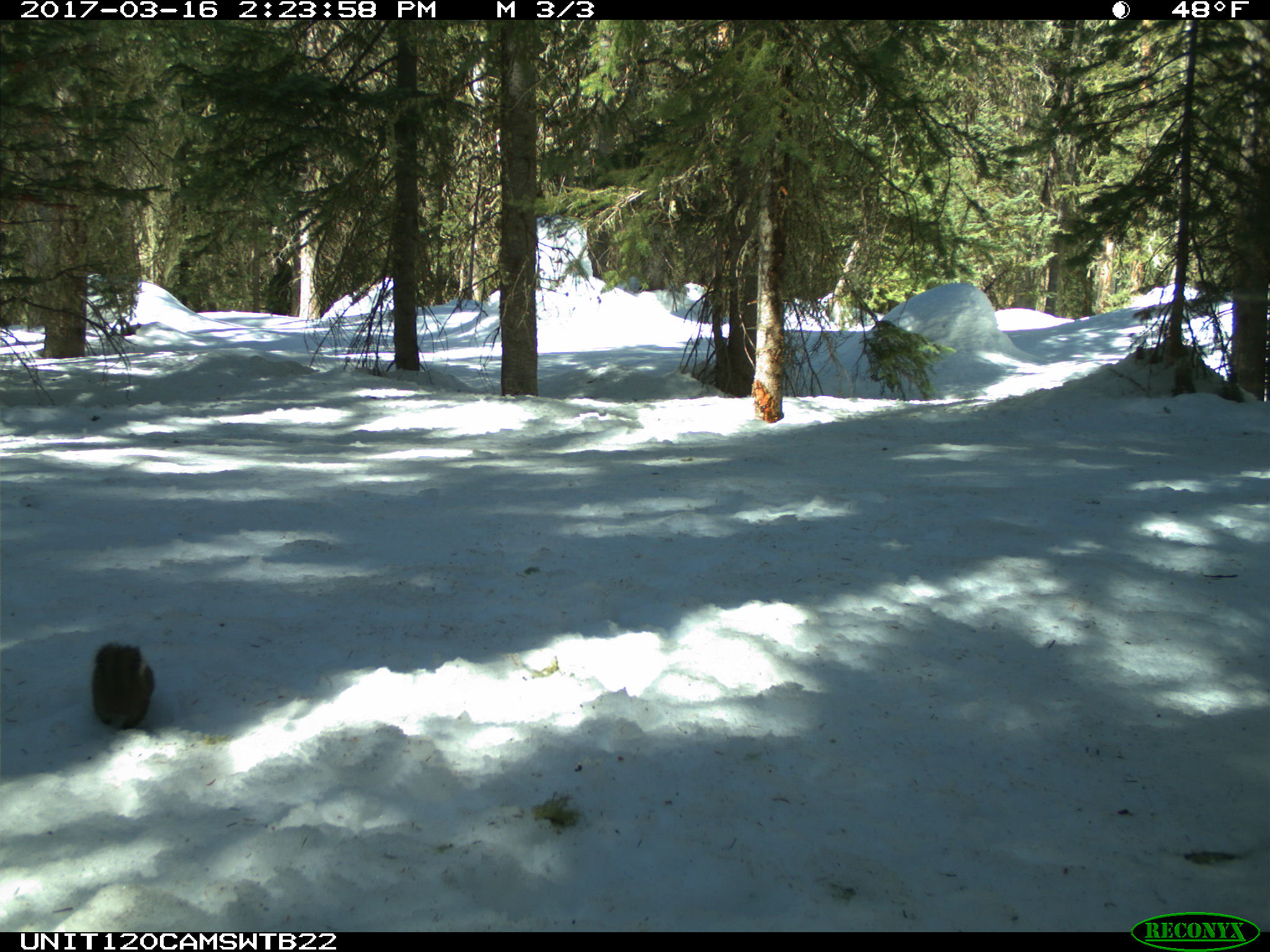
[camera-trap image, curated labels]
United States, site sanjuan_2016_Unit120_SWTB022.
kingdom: Animalia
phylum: Chordata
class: Mammalia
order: Rodentia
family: Sciuridae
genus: Tamiasciurus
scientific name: Tamiasciurus hudsonicus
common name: american red squirrel